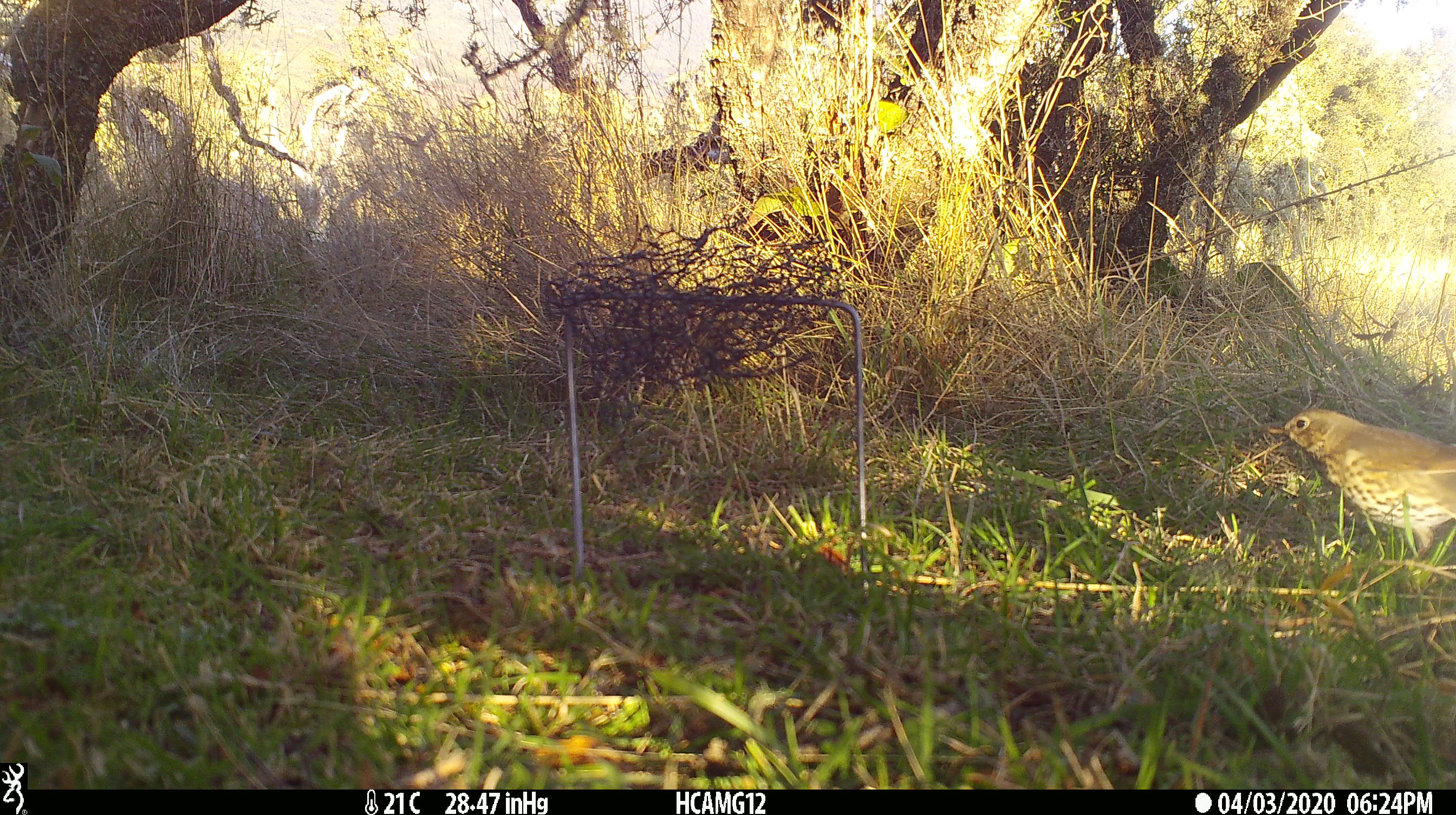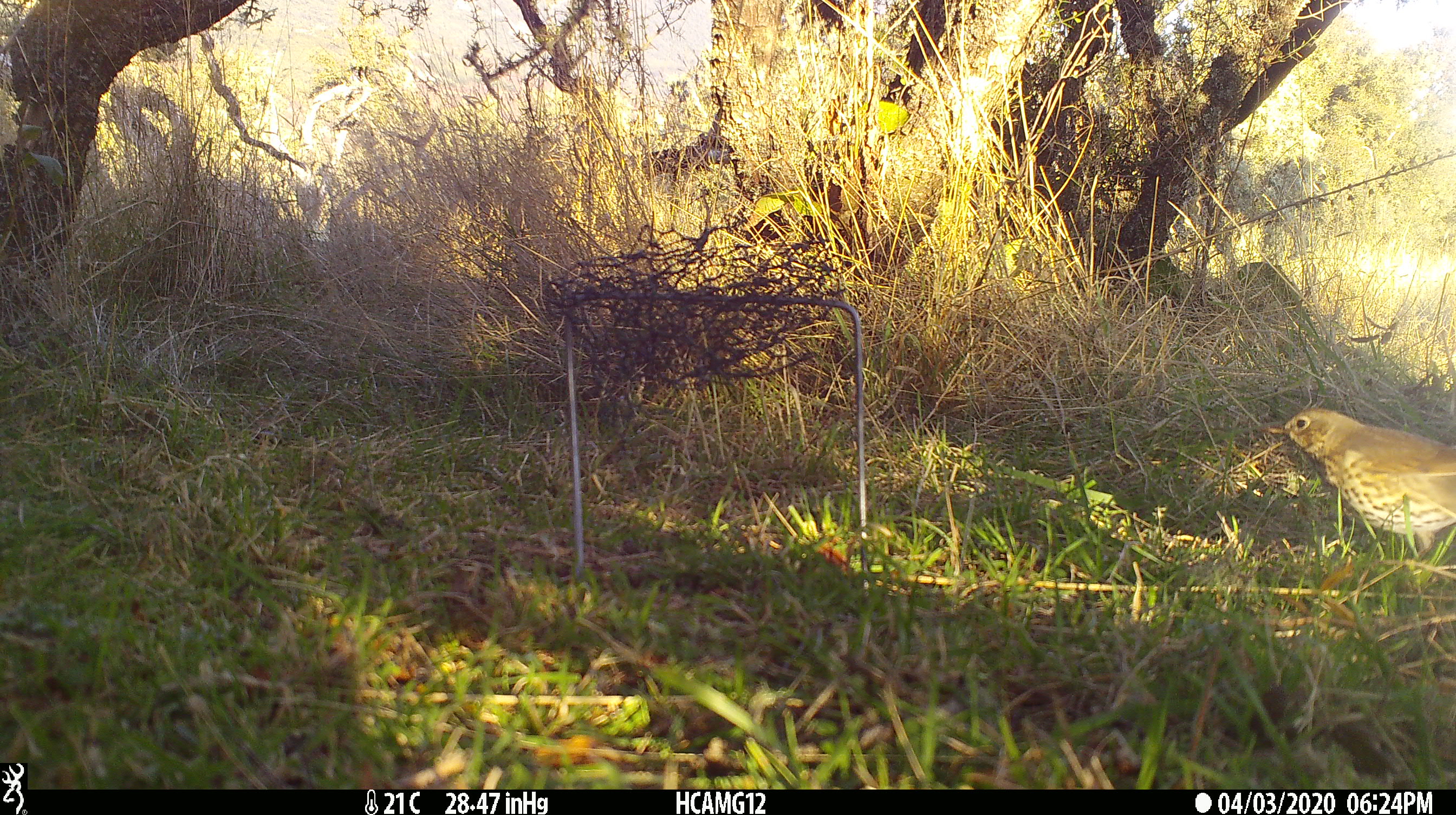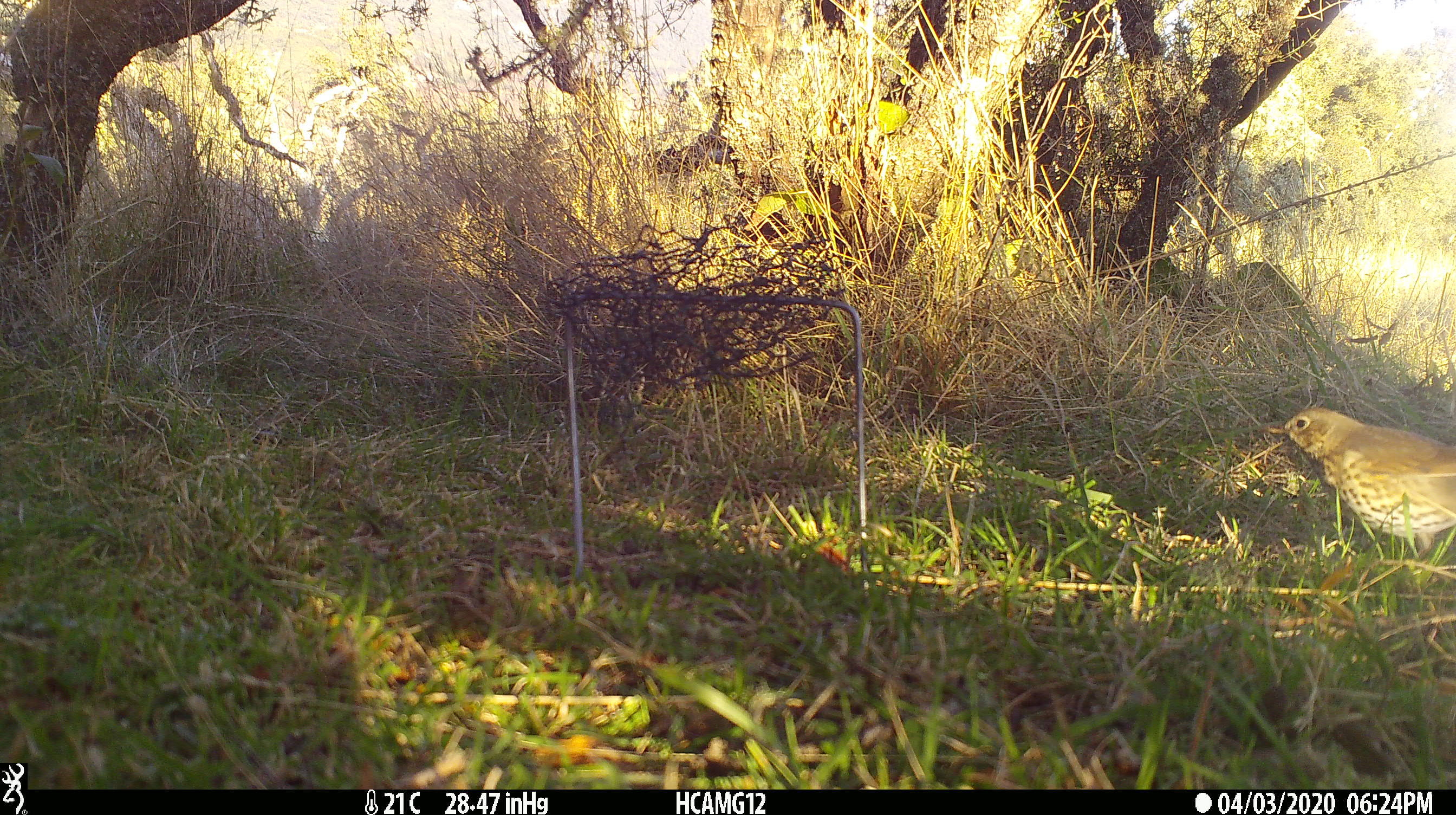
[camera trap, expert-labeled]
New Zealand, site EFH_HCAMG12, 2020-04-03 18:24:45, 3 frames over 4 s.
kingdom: Animalia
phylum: Chordata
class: Aves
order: Passeriformes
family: Turdidae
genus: Turdus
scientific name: Turdus philomelos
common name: song thrush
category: thrush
Thrush (song thrush) (Turdus philomelos).